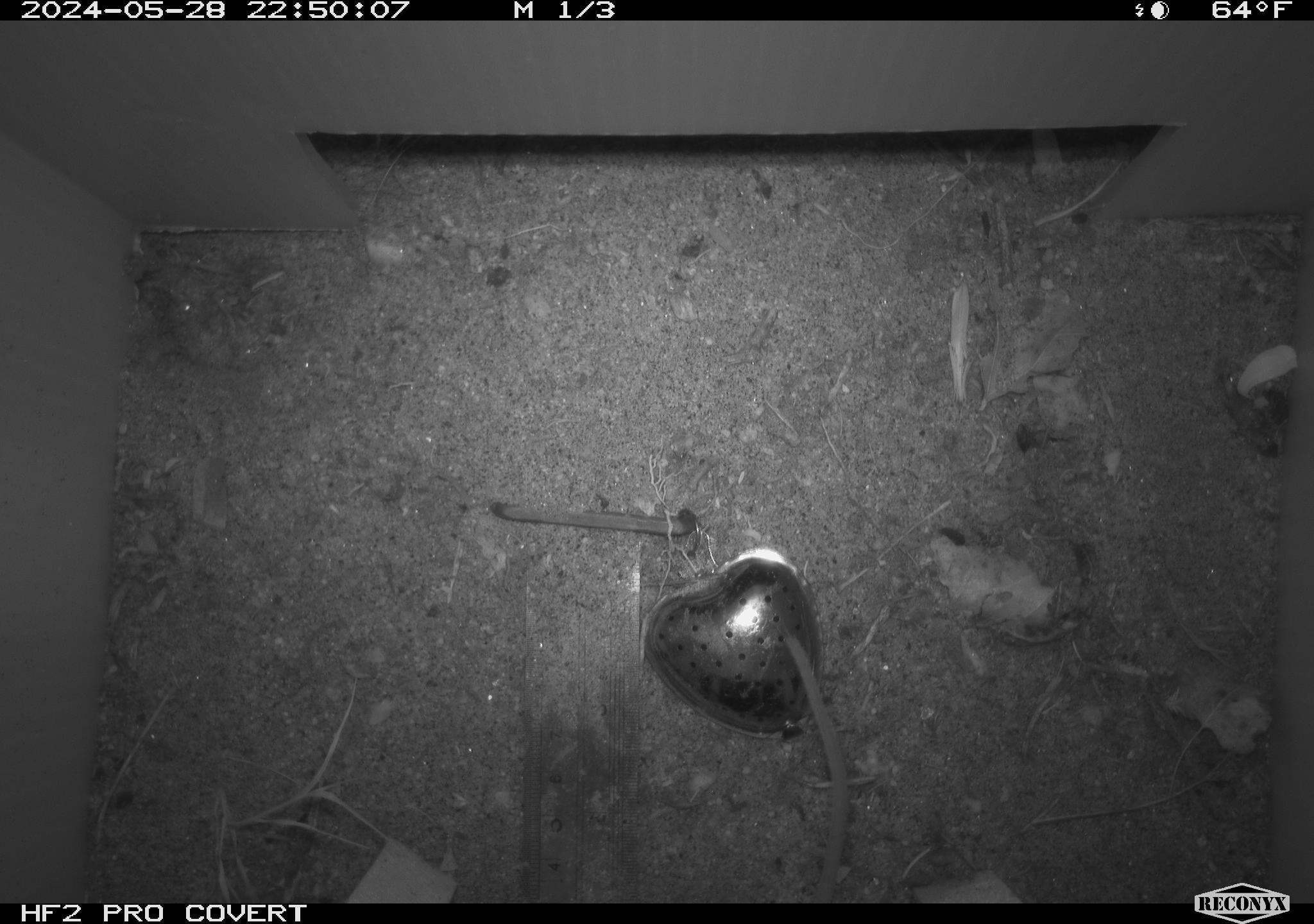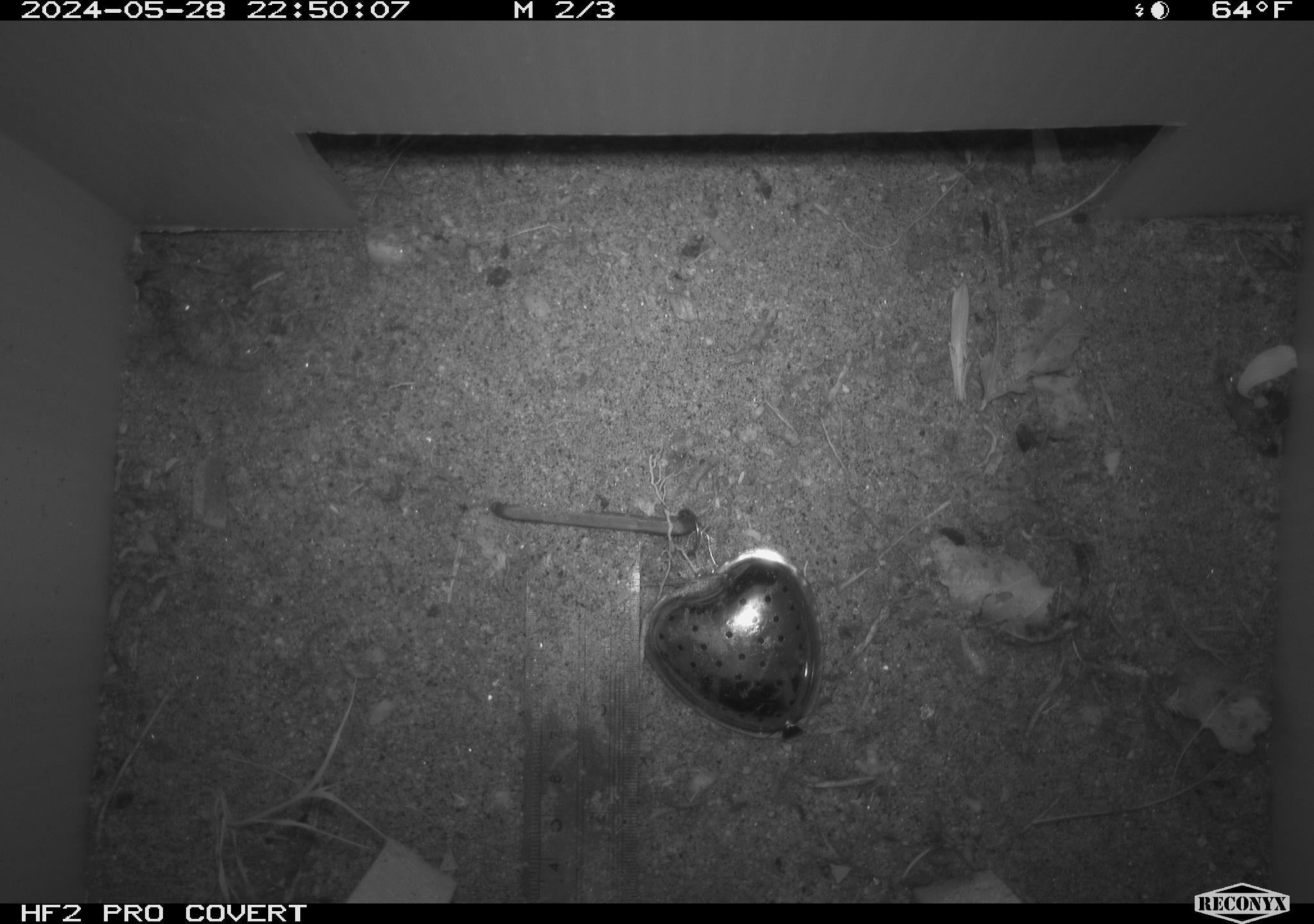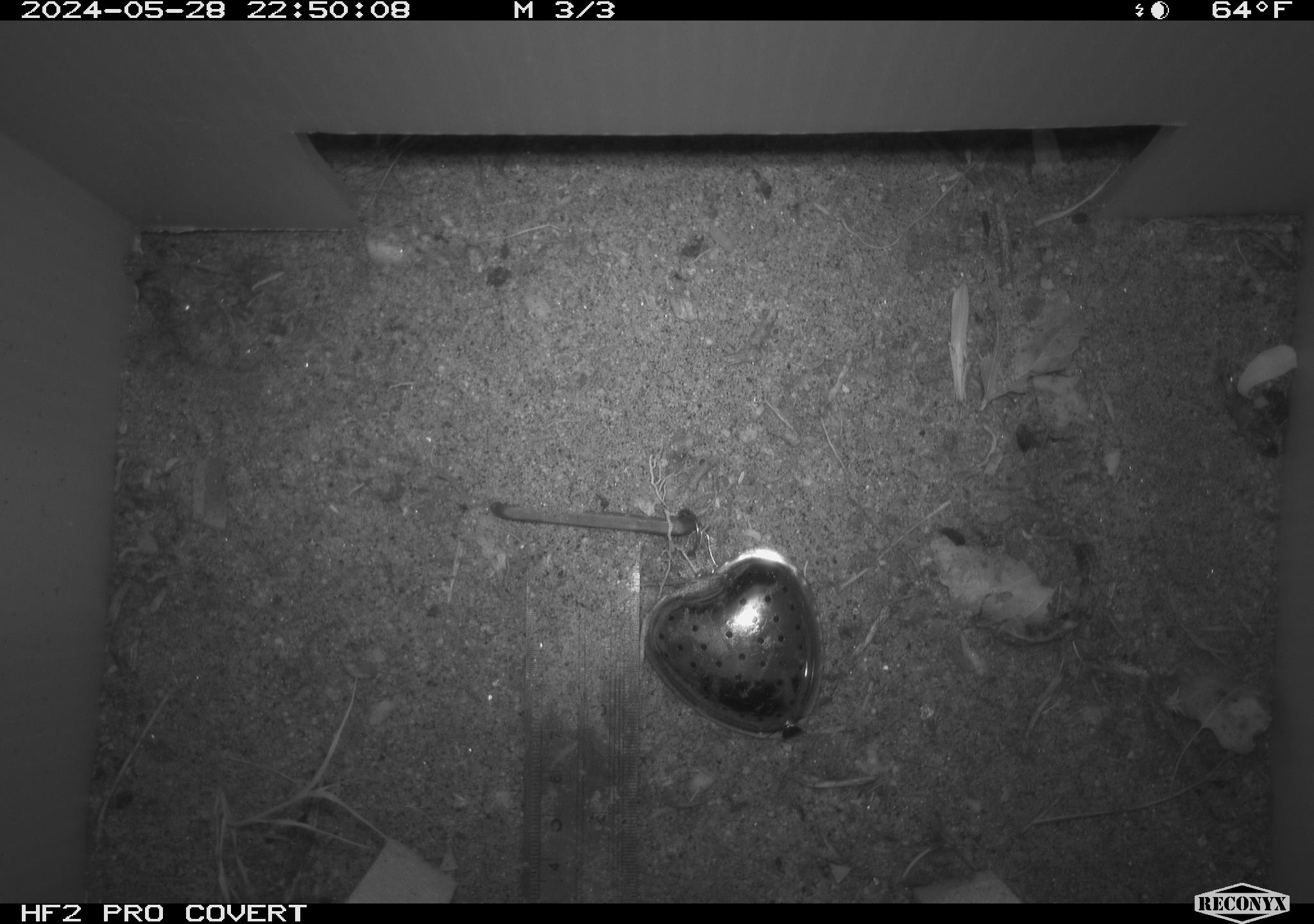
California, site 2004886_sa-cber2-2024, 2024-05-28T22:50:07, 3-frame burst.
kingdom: Animalia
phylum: Chordata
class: Mammalia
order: Rodentia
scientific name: Rodentia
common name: mouse species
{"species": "mouse species (Rodentia)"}